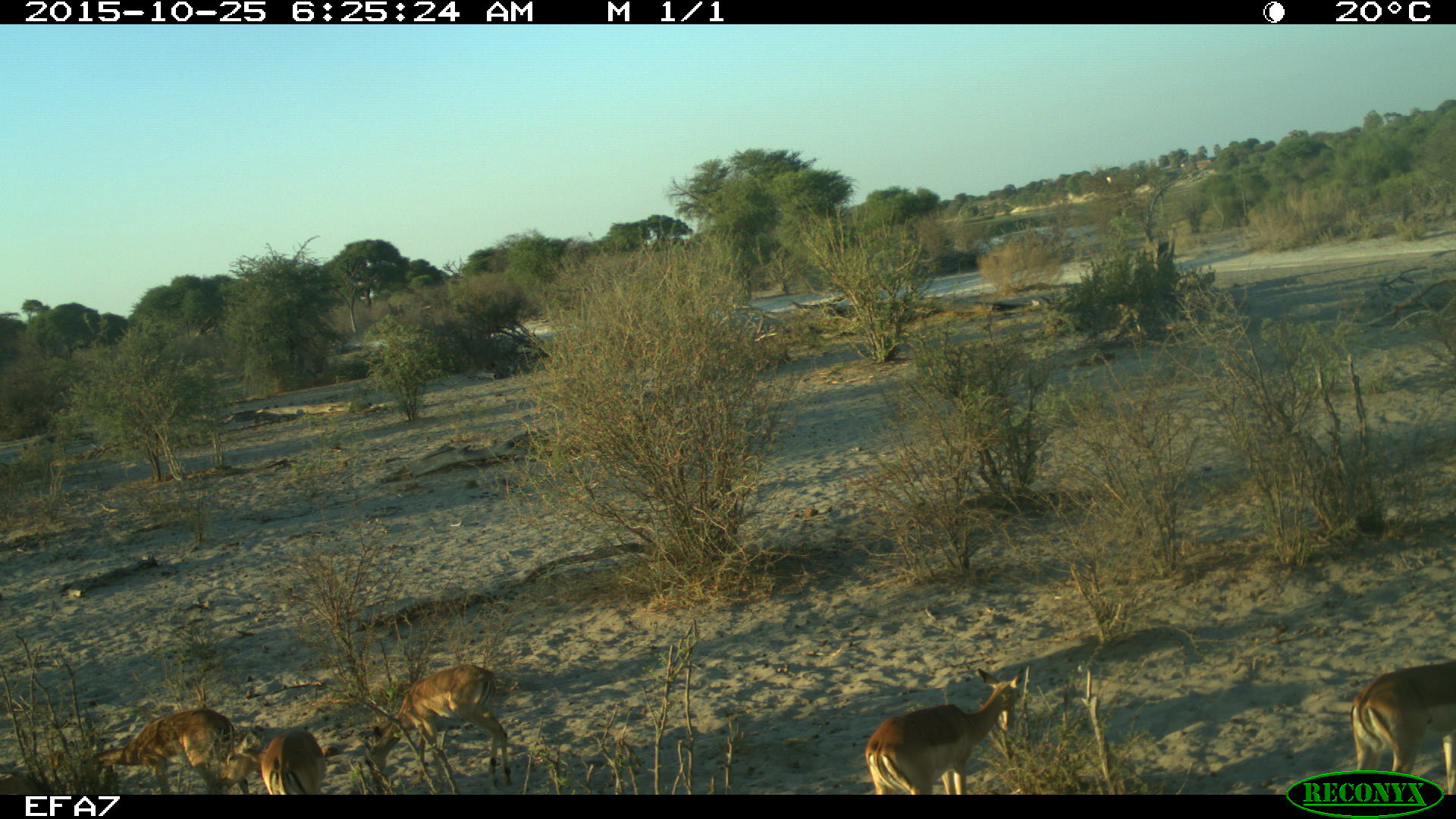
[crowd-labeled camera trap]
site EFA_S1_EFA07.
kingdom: Animalia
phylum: Chordata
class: Mammalia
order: Artiodactyla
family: Bovidae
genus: Aepyceros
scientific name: Aepyceros melampus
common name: impala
Impala (Aepyceros melampus), count 5. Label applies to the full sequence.